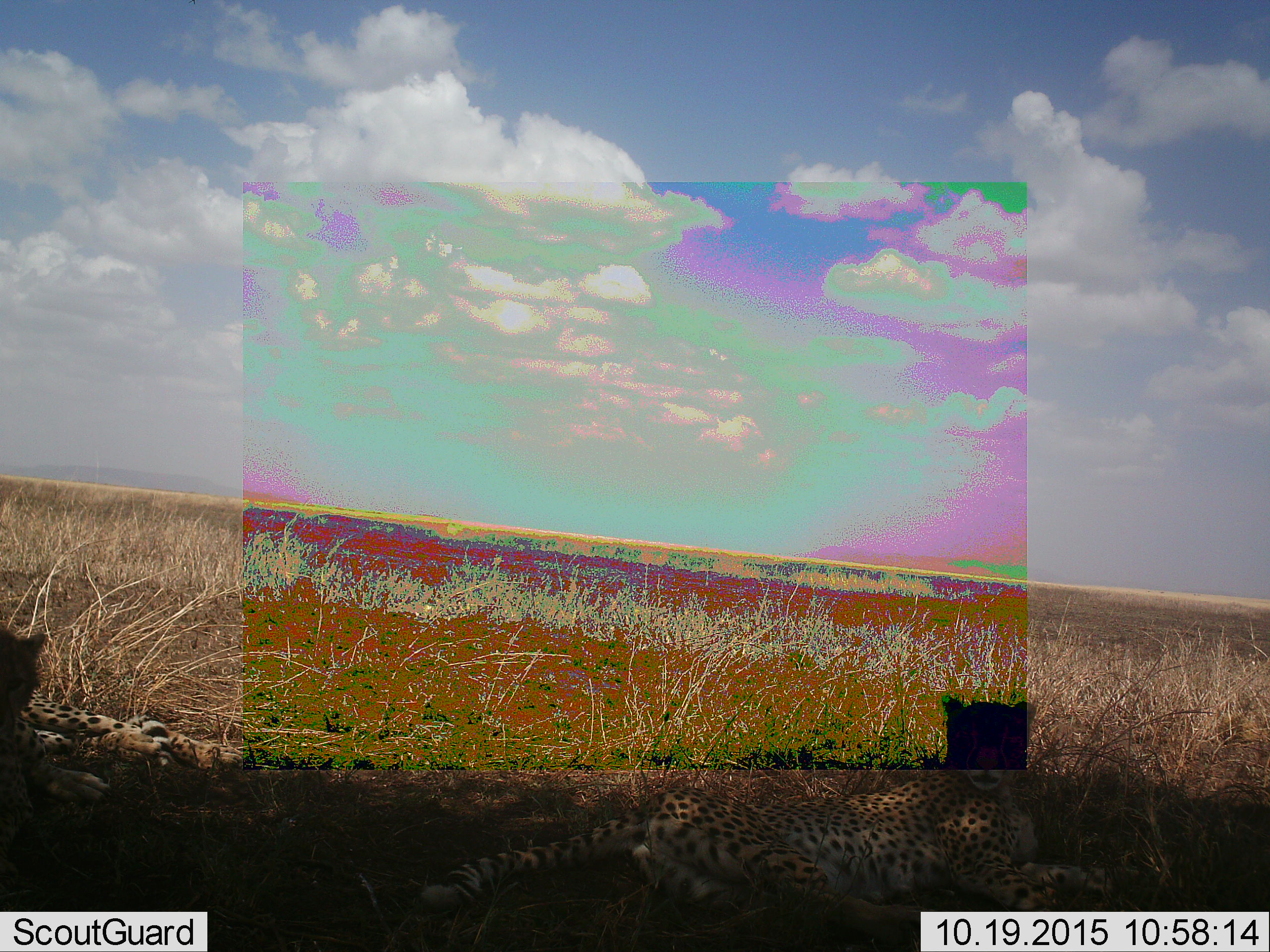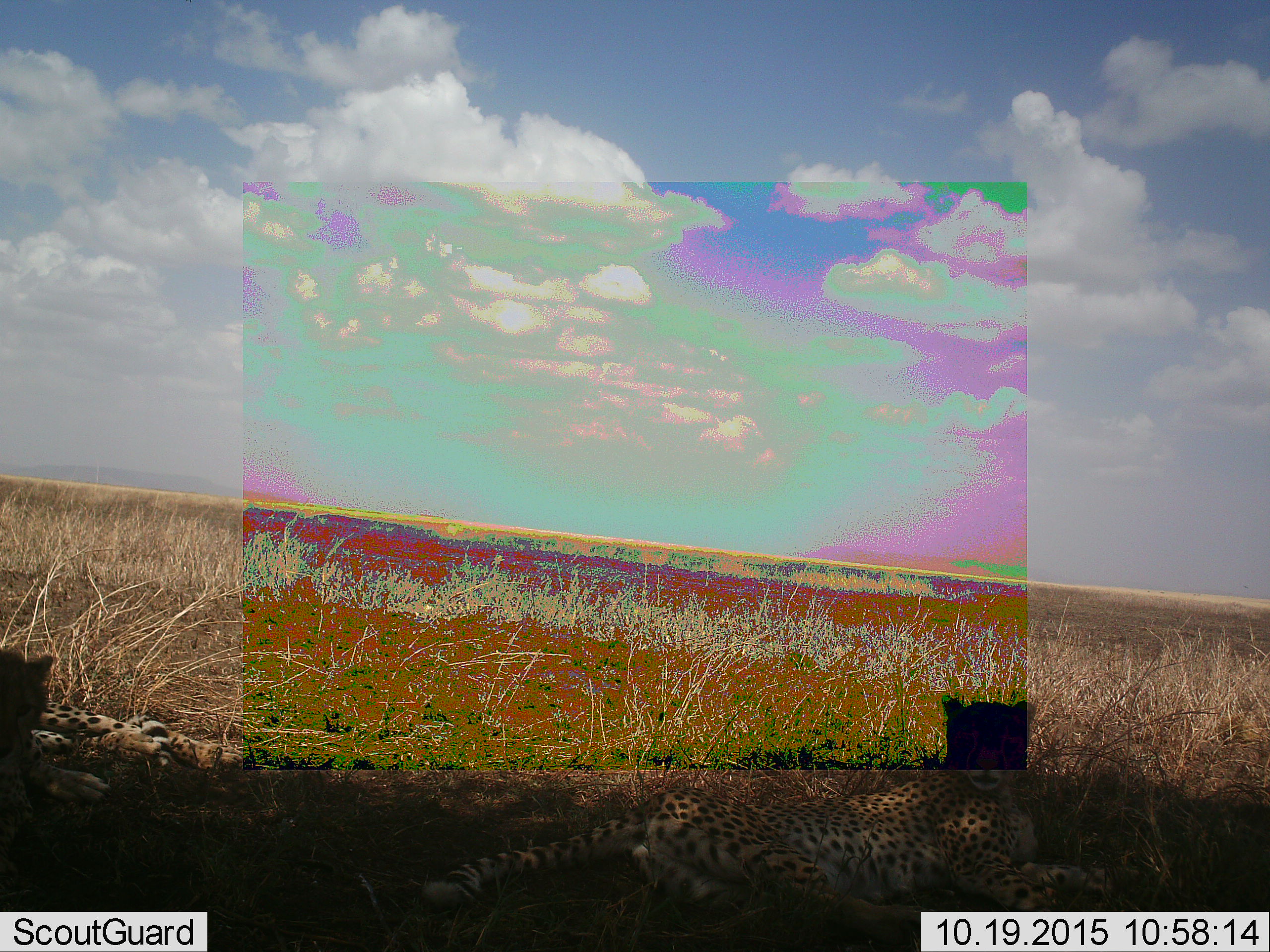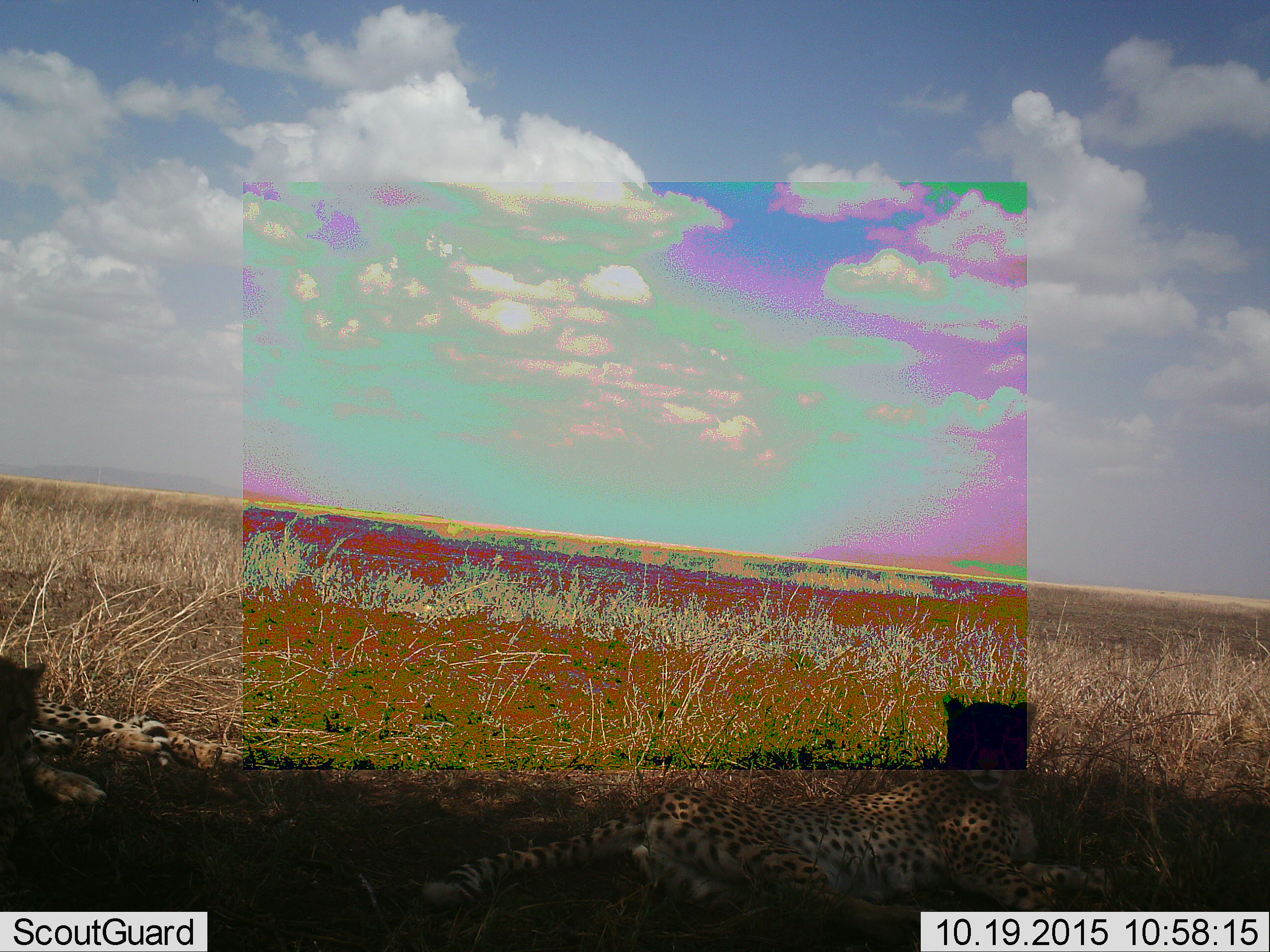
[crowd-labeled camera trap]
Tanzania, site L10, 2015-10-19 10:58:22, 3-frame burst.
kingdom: Animalia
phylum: Chordata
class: Mammalia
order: Carnivora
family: Felidae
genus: Acinonyx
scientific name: Acinonyx jubatus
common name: cheetah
Cheetah (Acinonyx jubatus), count 2. Behavior (volunteer vote fractions): standing 0%, resting 100%, moving 0%, interacting 0%. Young present (vote fraction): 12%. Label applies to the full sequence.